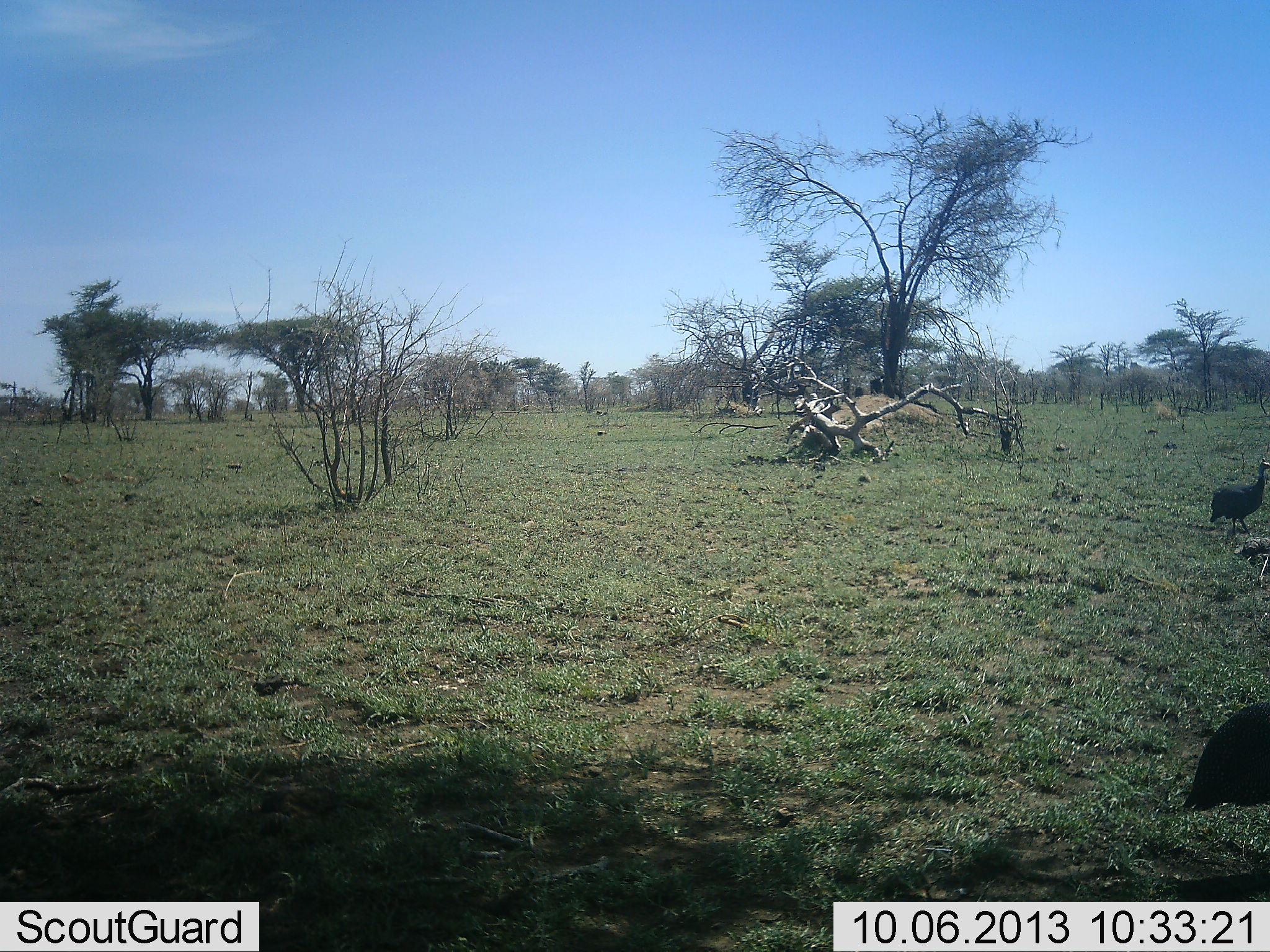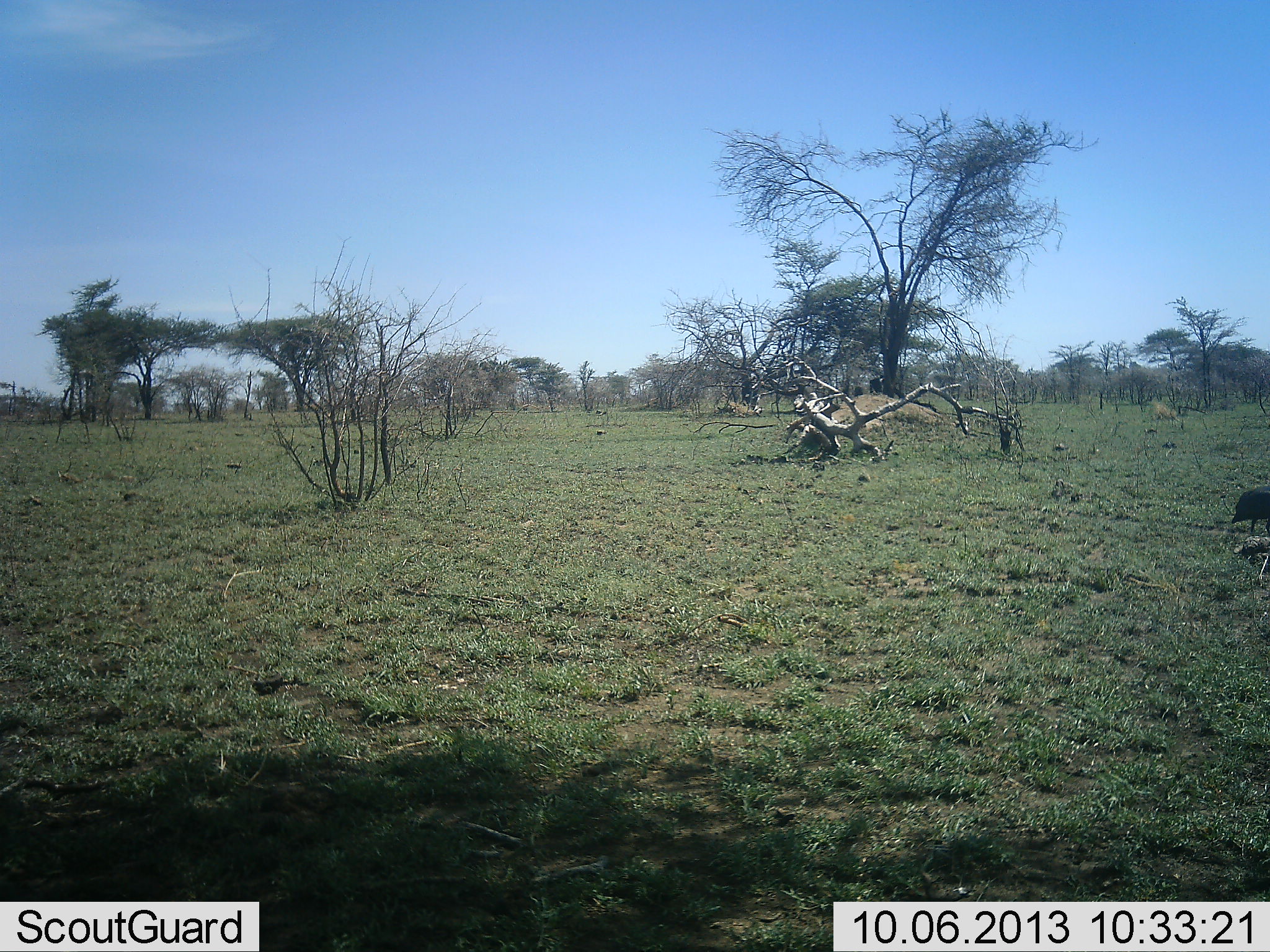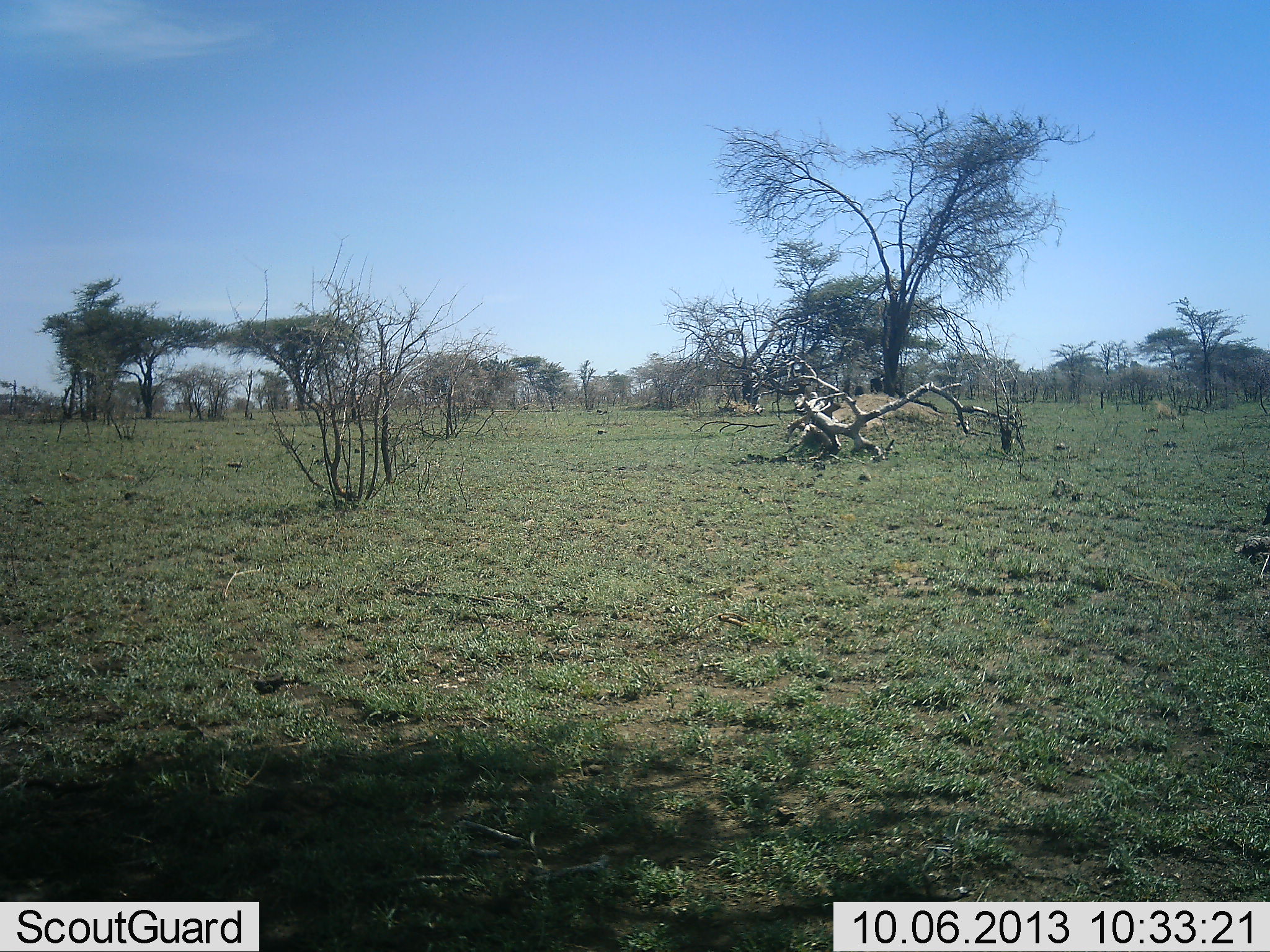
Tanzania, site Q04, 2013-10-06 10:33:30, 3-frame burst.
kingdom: Animalia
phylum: Chordata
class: Aves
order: Galliformes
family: Numididae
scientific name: Numididae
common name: guinea fowl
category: guineafowl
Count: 2.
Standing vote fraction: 15%.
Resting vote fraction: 0%.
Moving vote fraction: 100%.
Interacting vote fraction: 0%.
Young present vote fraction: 0%.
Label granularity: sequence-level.